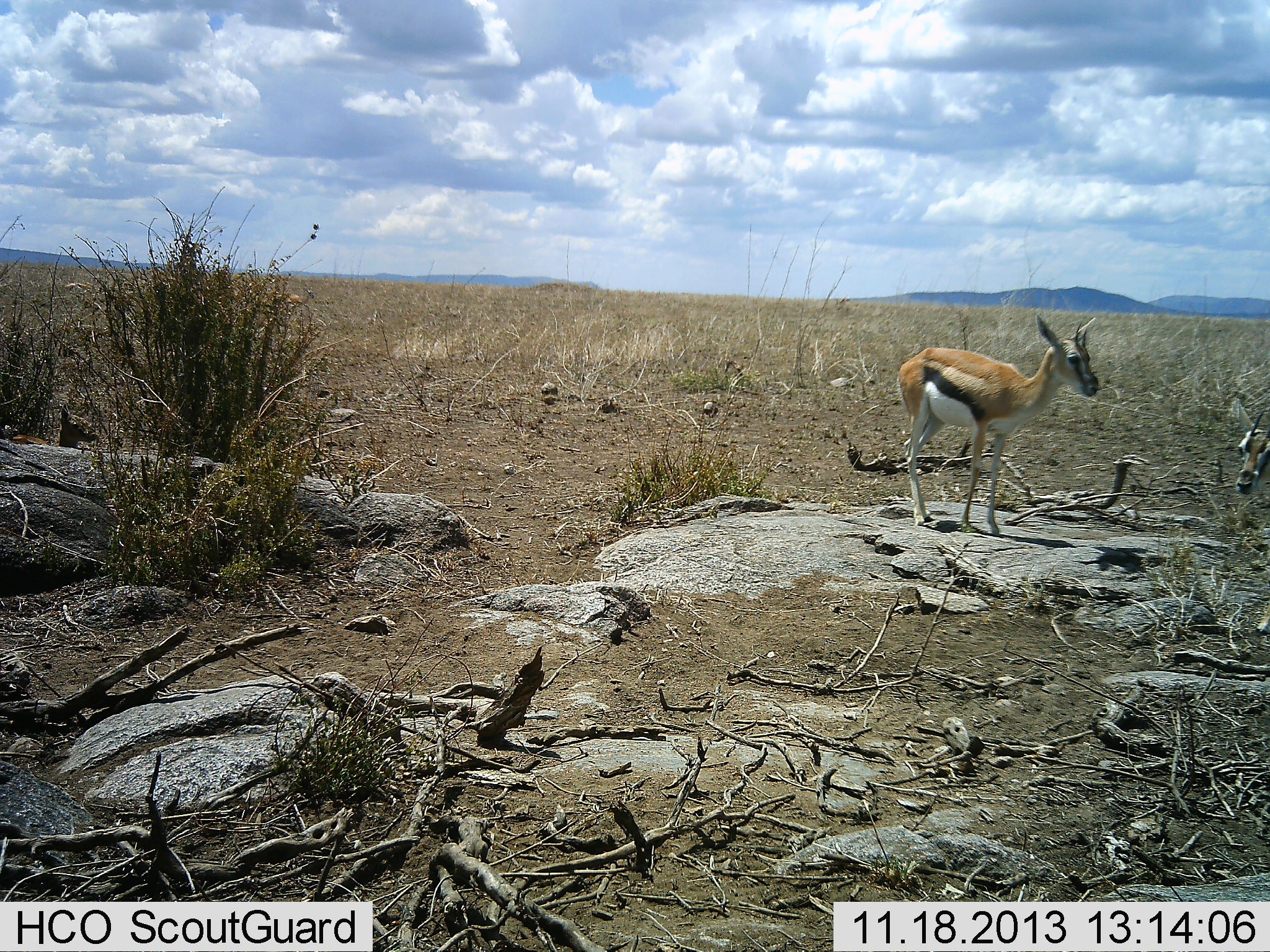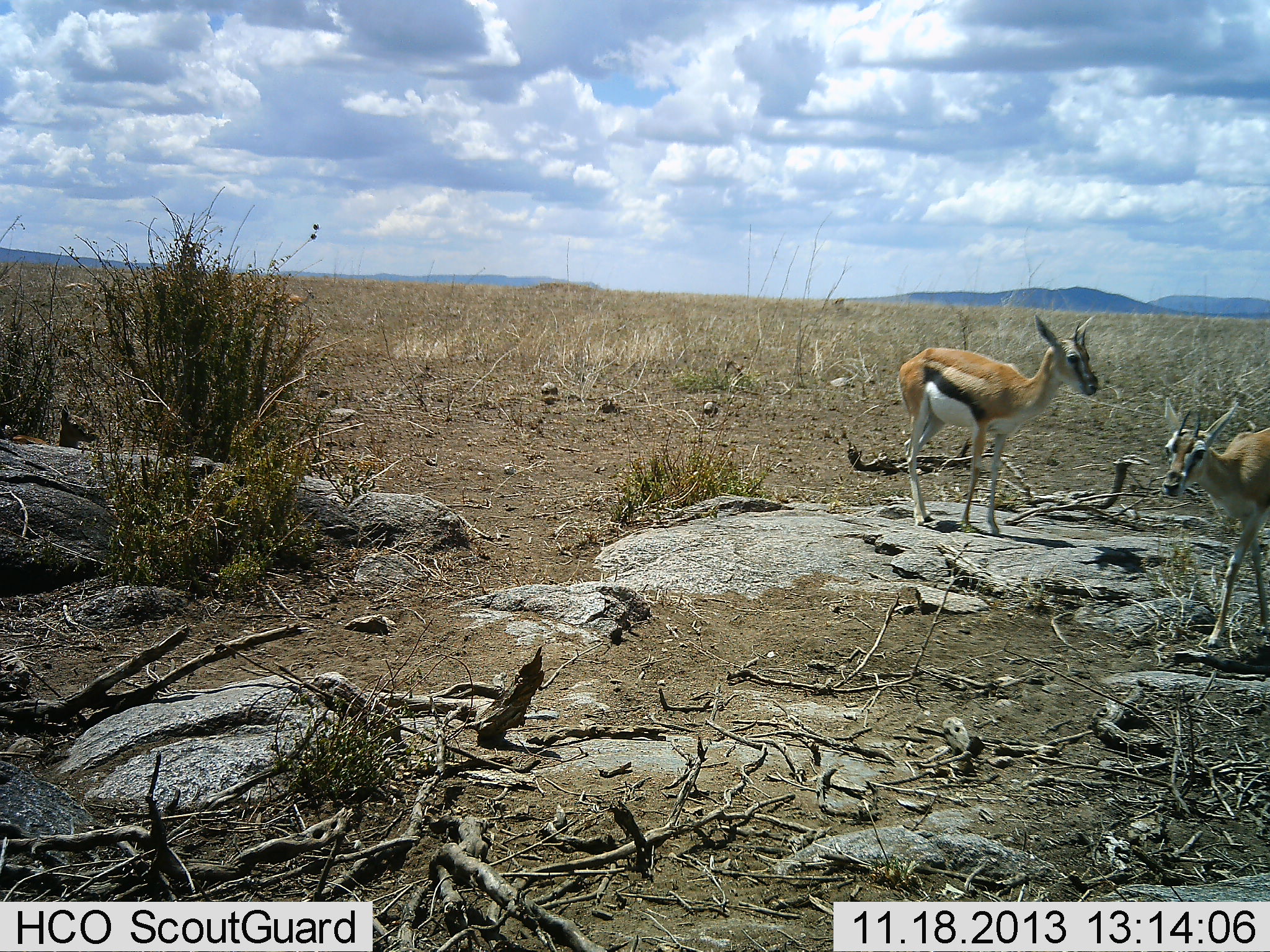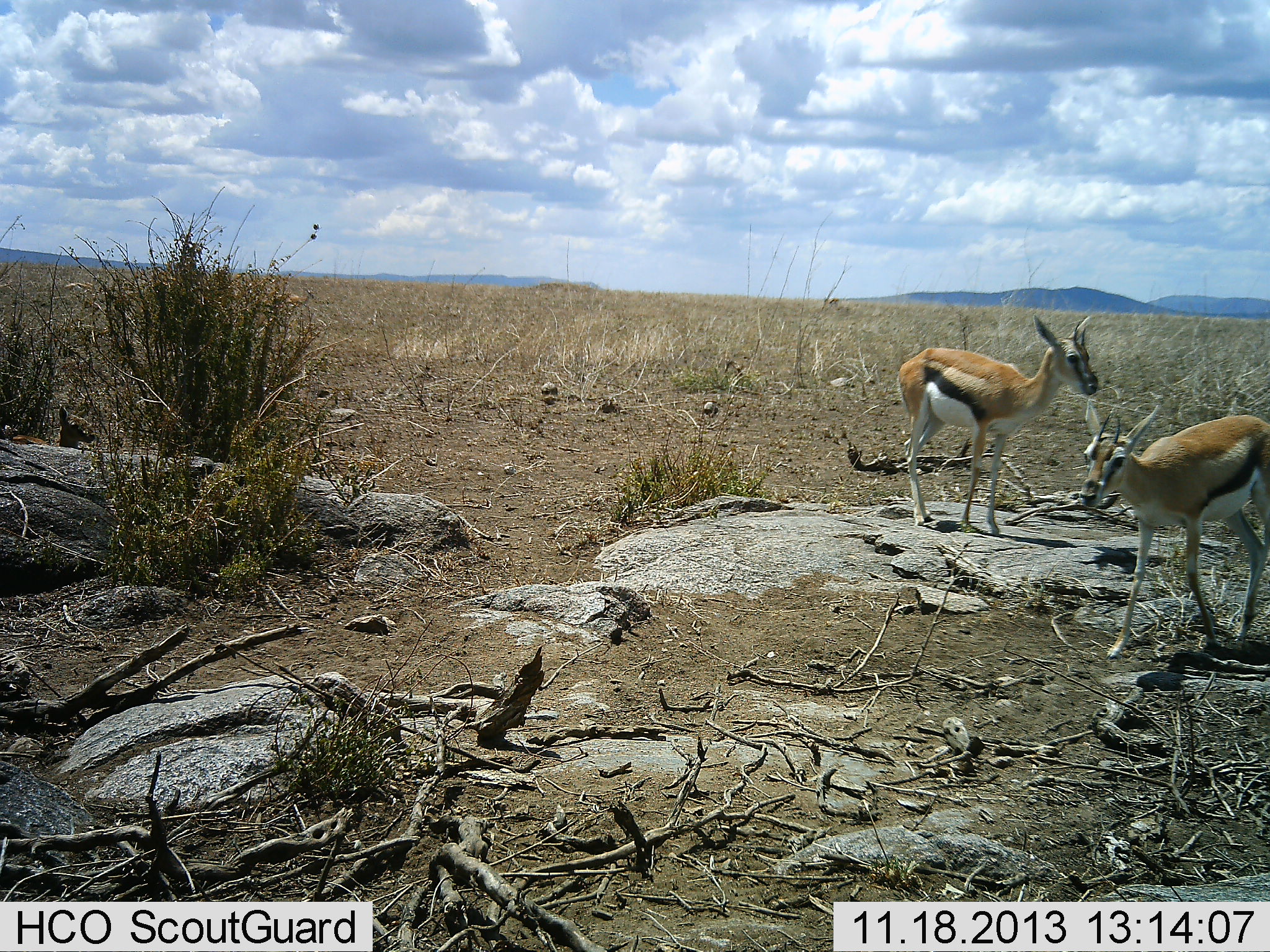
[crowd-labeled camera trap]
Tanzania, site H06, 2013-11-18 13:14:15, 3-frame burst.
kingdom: Animalia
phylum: Chordata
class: Mammalia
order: Artiodactyla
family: Bovidae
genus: Eudorcas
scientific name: Eudorcas thomsonii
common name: thomson's gazelle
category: gazellethomsons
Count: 2.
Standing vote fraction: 100%.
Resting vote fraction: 0%.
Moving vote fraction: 70%.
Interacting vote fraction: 0%.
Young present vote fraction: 20%.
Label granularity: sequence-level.